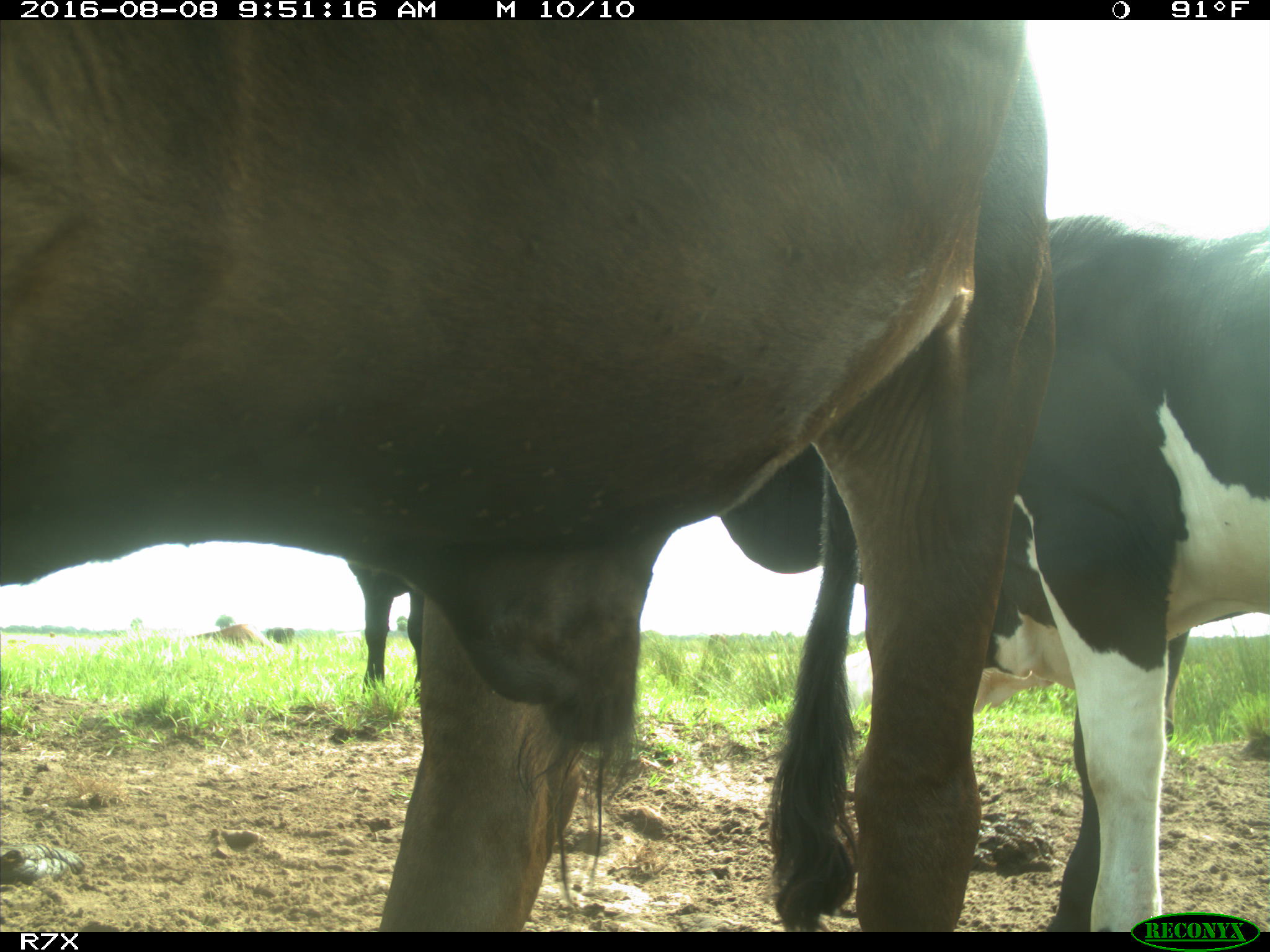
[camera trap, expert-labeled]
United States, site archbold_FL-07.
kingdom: Animalia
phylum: Chordata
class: Mammalia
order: Artiodactyla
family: Bovidae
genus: Bos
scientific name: Bos taurus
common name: domestic cow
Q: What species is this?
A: Bos taurus (domestic cow).